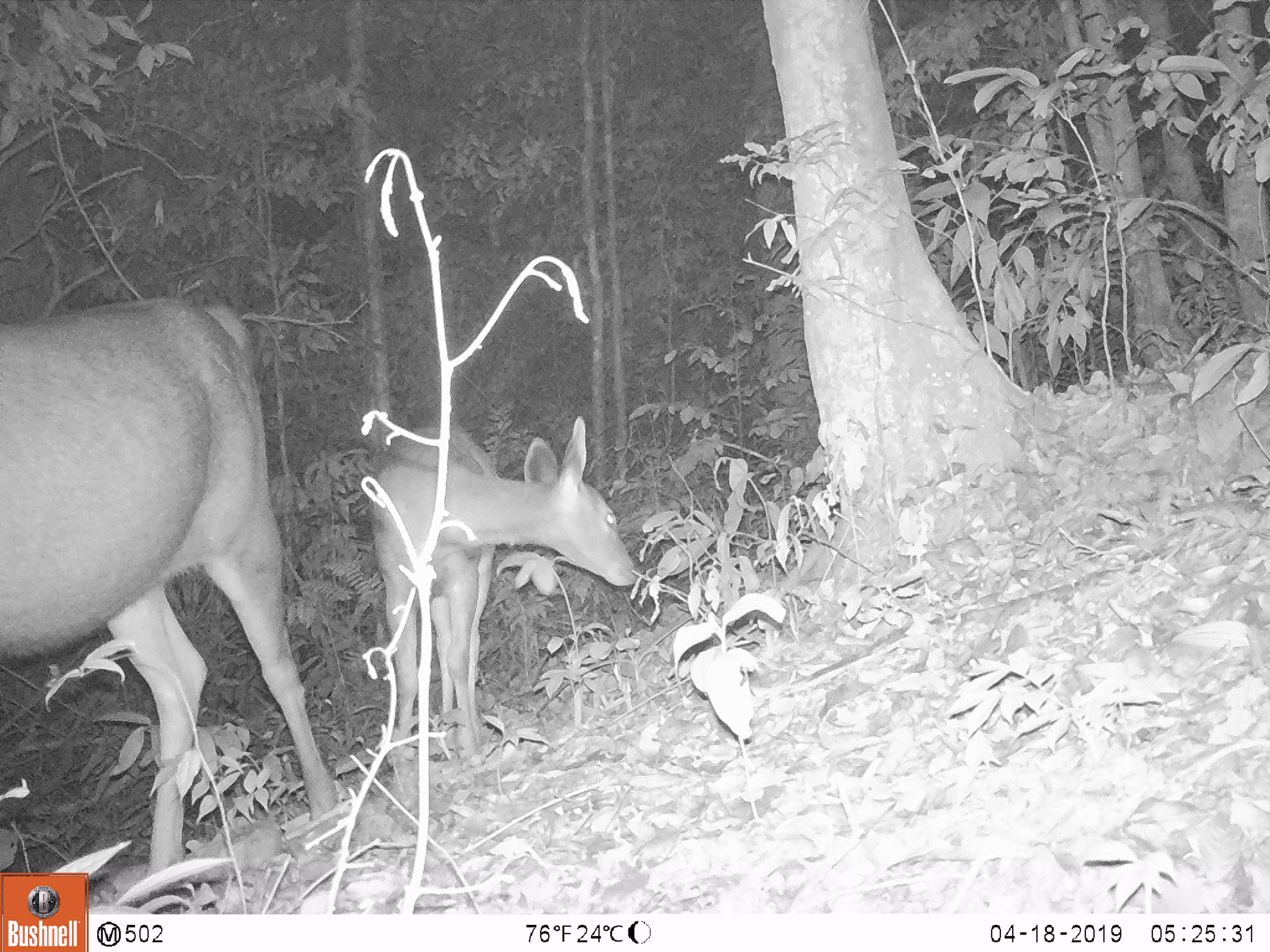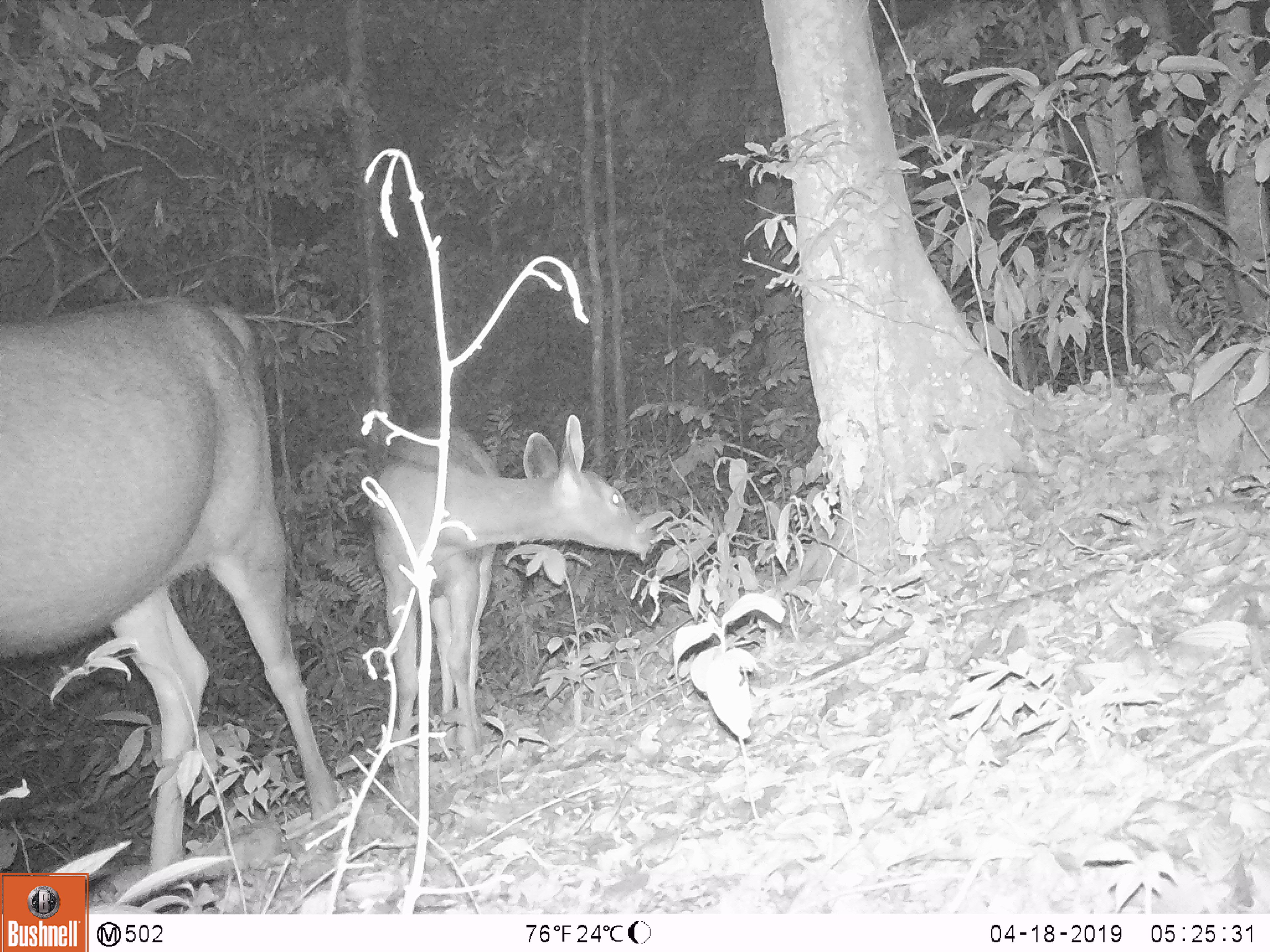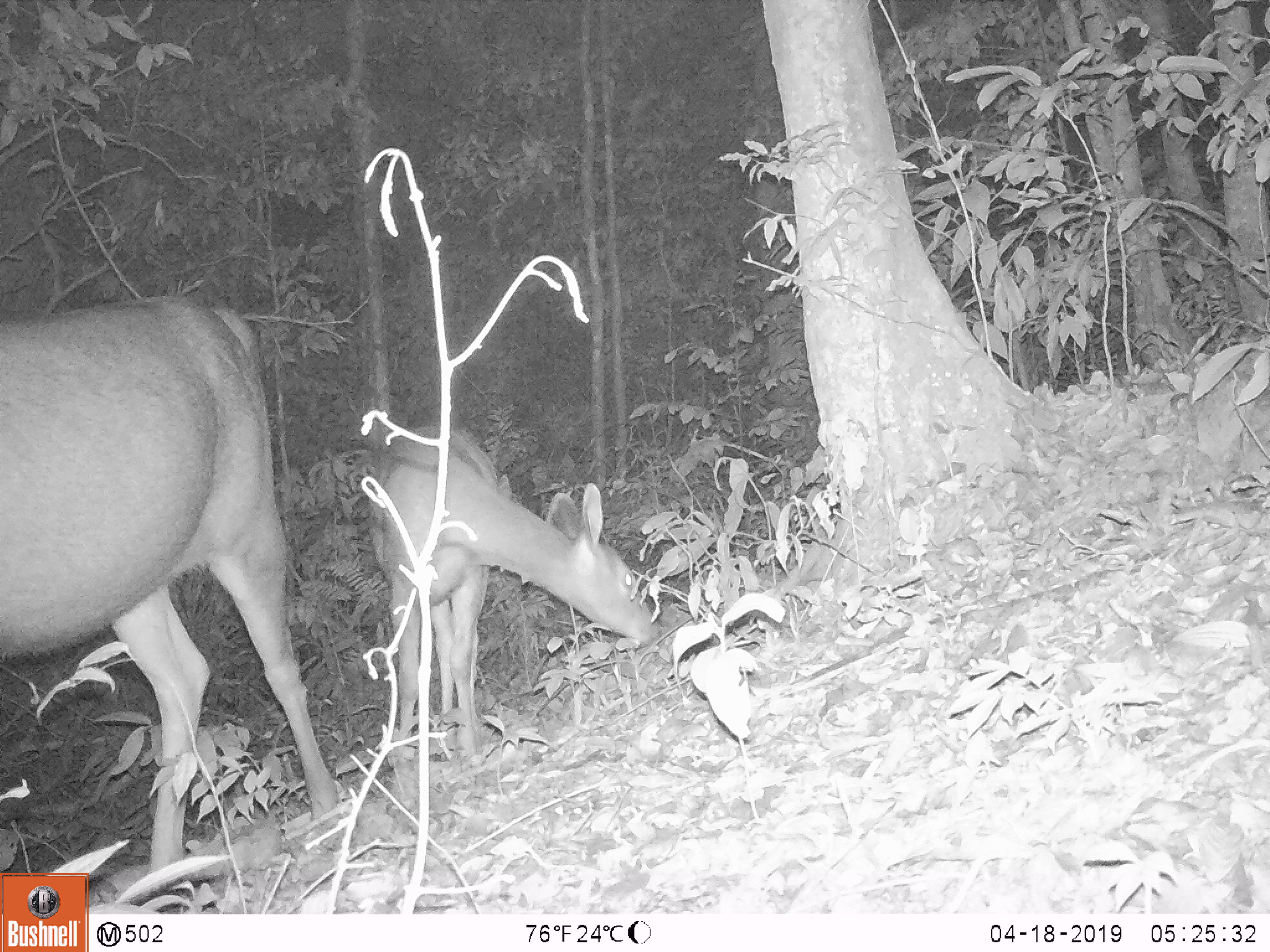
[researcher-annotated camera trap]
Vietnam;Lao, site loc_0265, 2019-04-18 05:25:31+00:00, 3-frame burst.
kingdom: Animalia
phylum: Chordata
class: Mammalia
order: Artiodactyla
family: Cervidae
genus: Rusa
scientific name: Rusa unicolor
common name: sambar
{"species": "sambar (Rusa unicolor)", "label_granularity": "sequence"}